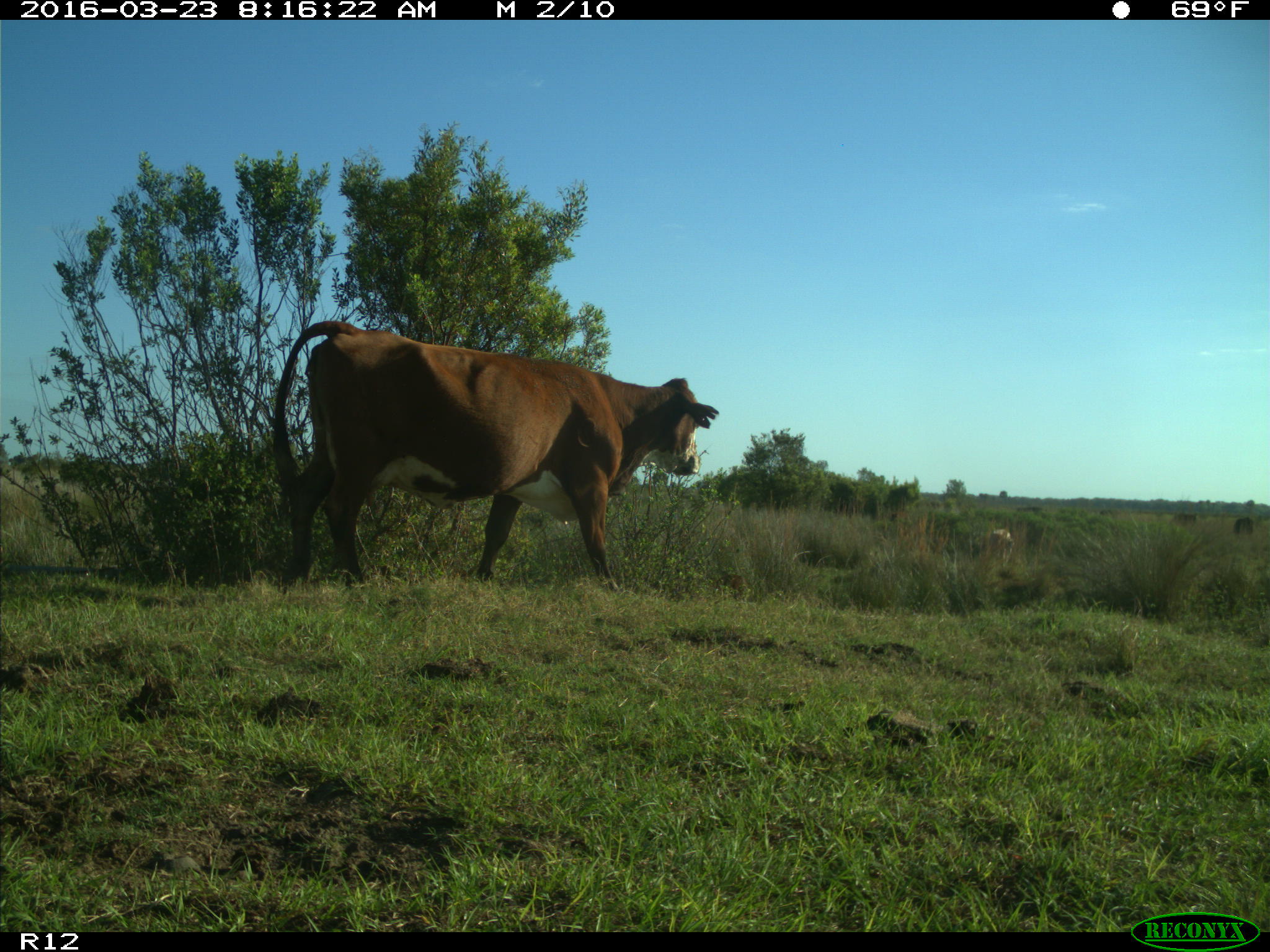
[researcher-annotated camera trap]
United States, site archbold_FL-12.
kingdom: Animalia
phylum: Chordata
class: Mammalia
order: Artiodactyla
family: Bovidae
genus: Bos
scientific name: Bos taurus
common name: domestic cow